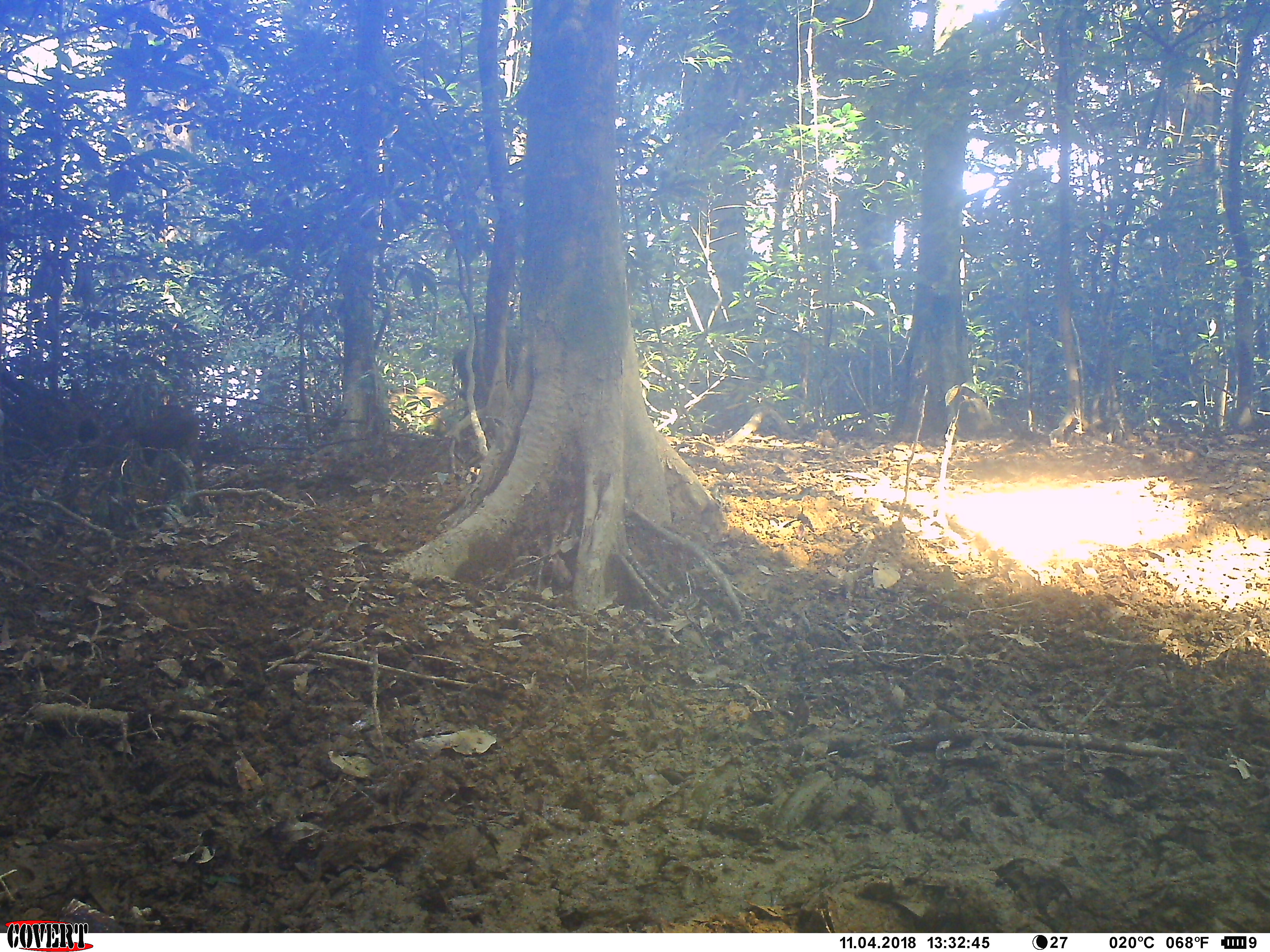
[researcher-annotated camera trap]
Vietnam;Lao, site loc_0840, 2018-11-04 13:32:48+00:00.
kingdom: Animalia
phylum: Chordata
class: Mammalia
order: Artiodactyla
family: Suidae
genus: Sus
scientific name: Sus scrofa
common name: eurasian wild pig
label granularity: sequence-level